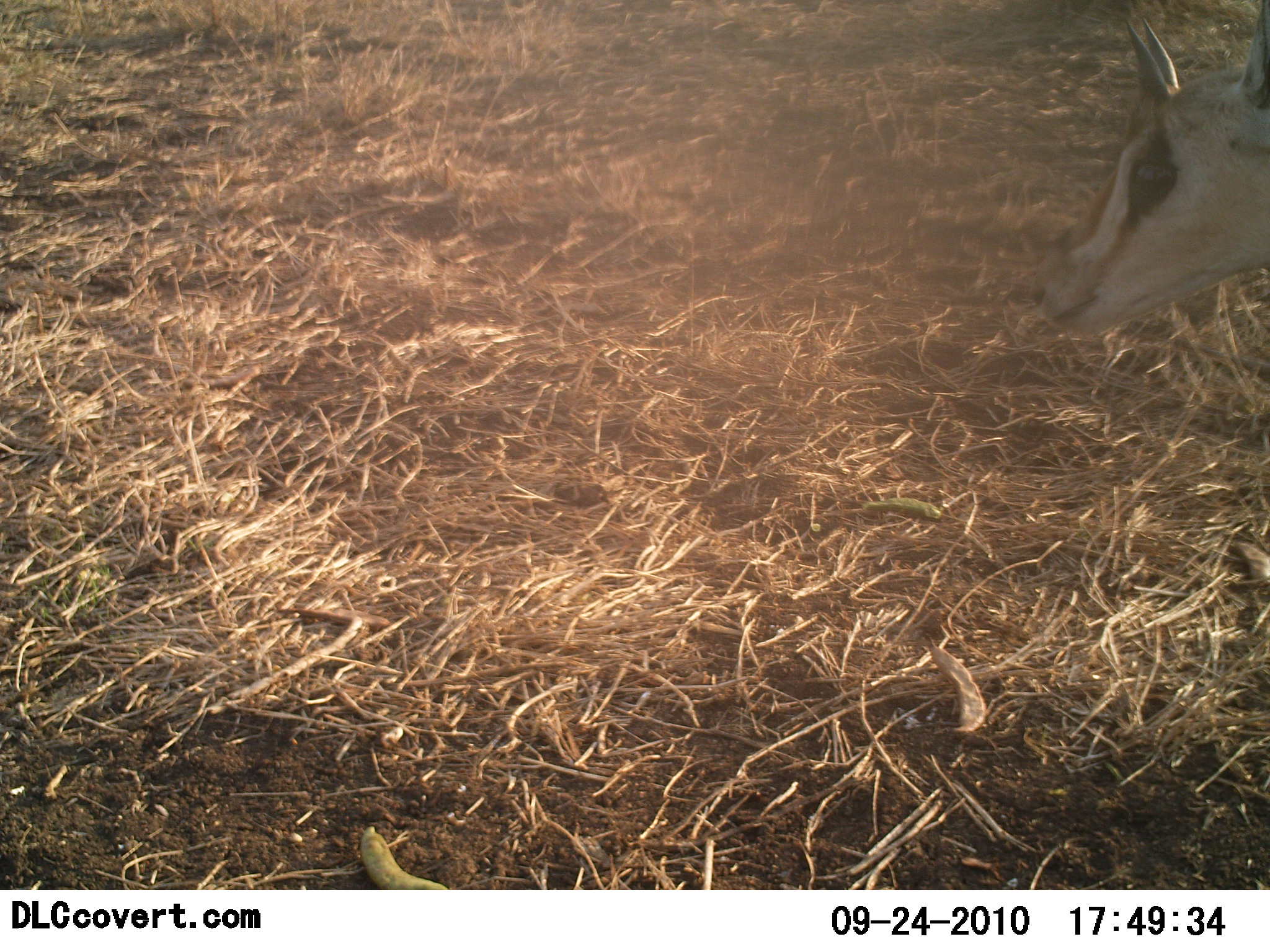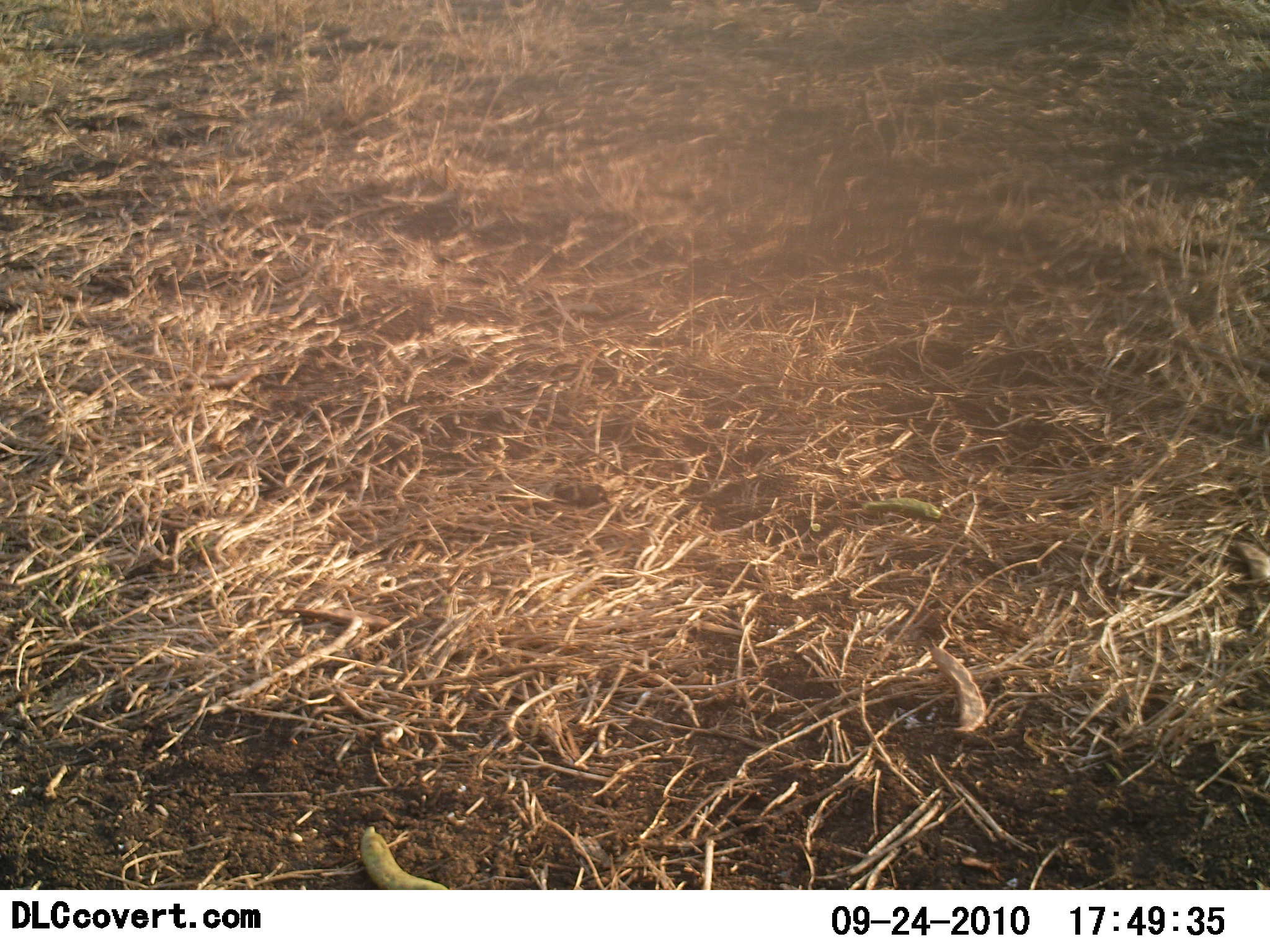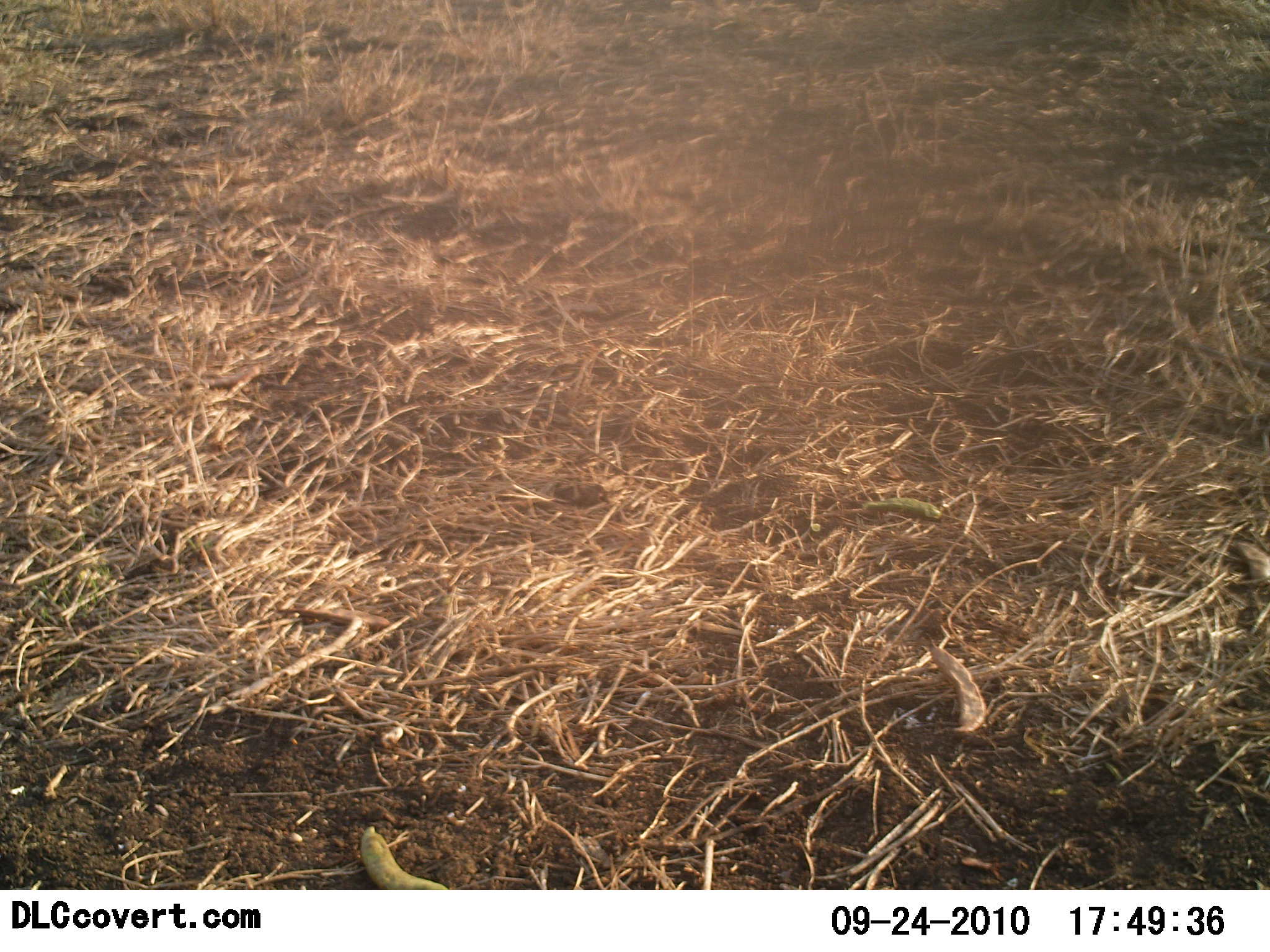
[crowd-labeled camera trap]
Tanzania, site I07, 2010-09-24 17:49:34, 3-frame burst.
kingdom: Animalia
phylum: Chordata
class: Mammalia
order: Artiodactyla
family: Bovidae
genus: Nanger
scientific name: Nanger granti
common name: grant's gazelle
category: gazellegrants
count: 1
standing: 43%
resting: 0%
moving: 71%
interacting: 0%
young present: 14%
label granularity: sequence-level